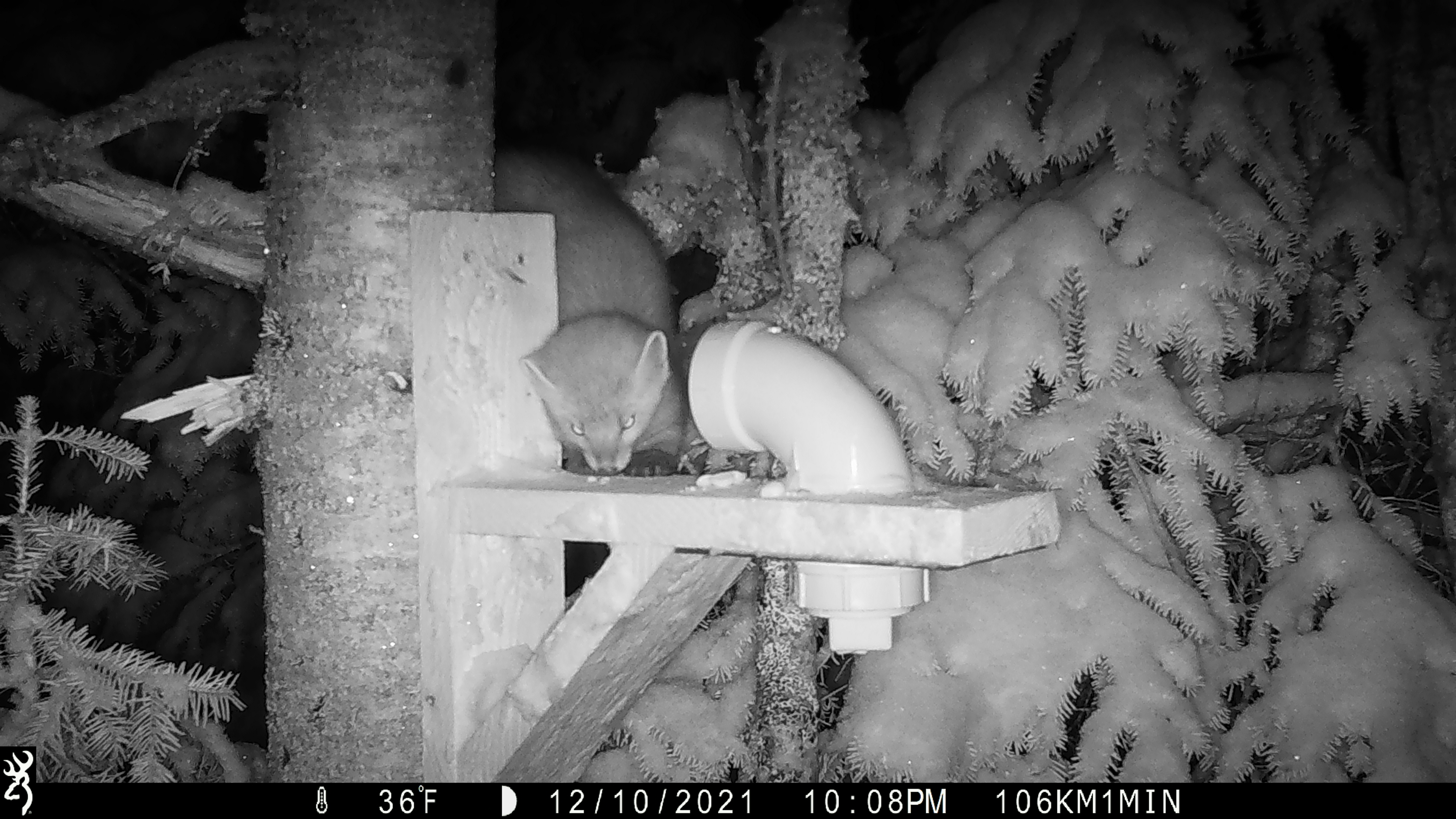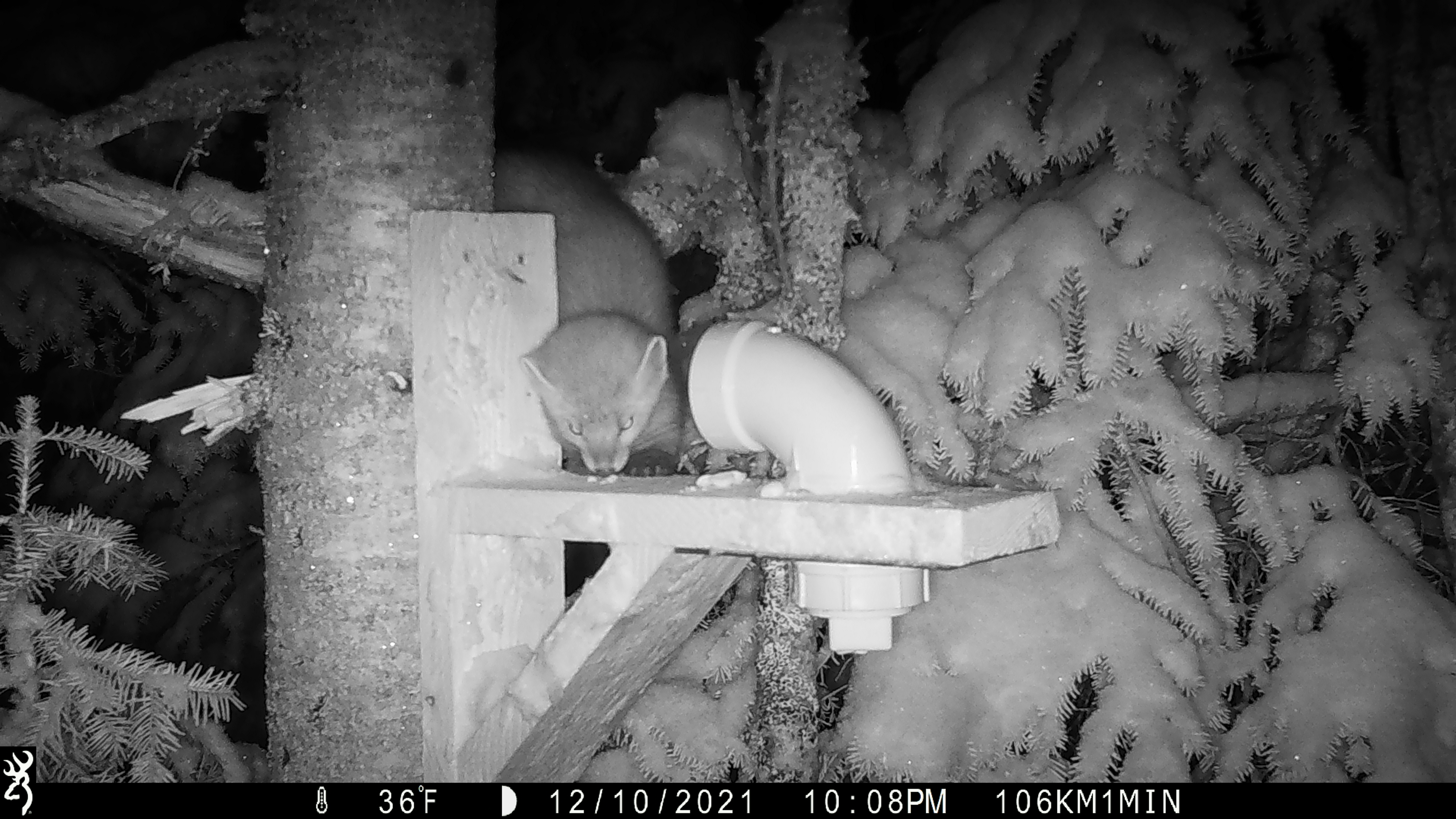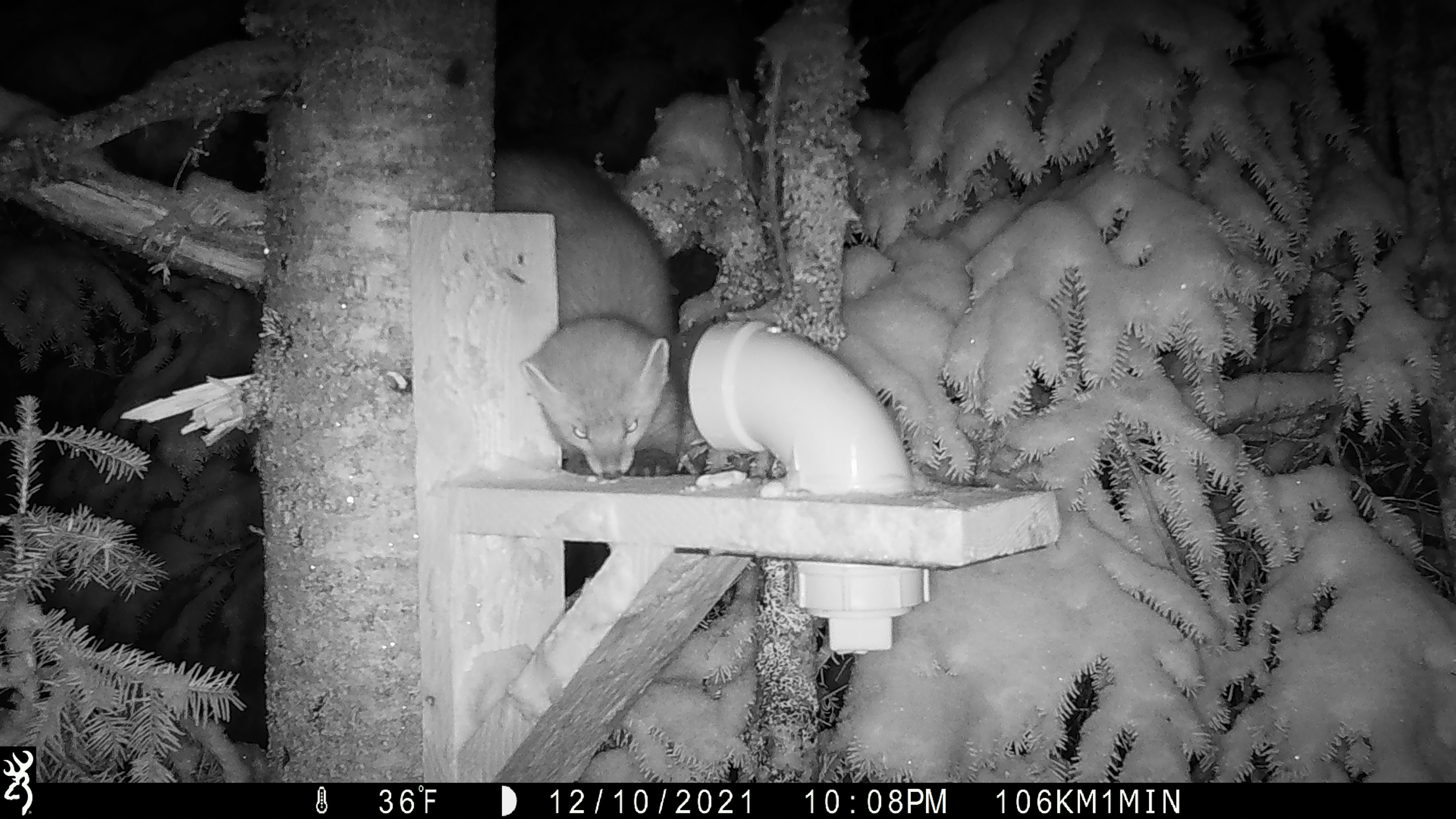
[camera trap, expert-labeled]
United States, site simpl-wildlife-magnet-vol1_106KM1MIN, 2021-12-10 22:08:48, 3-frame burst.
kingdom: Animalia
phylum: Chordata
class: Mammalia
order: Carnivora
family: Mustelidae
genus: Martes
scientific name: Martes americana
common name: american marten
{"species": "american marten (Martes americana)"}